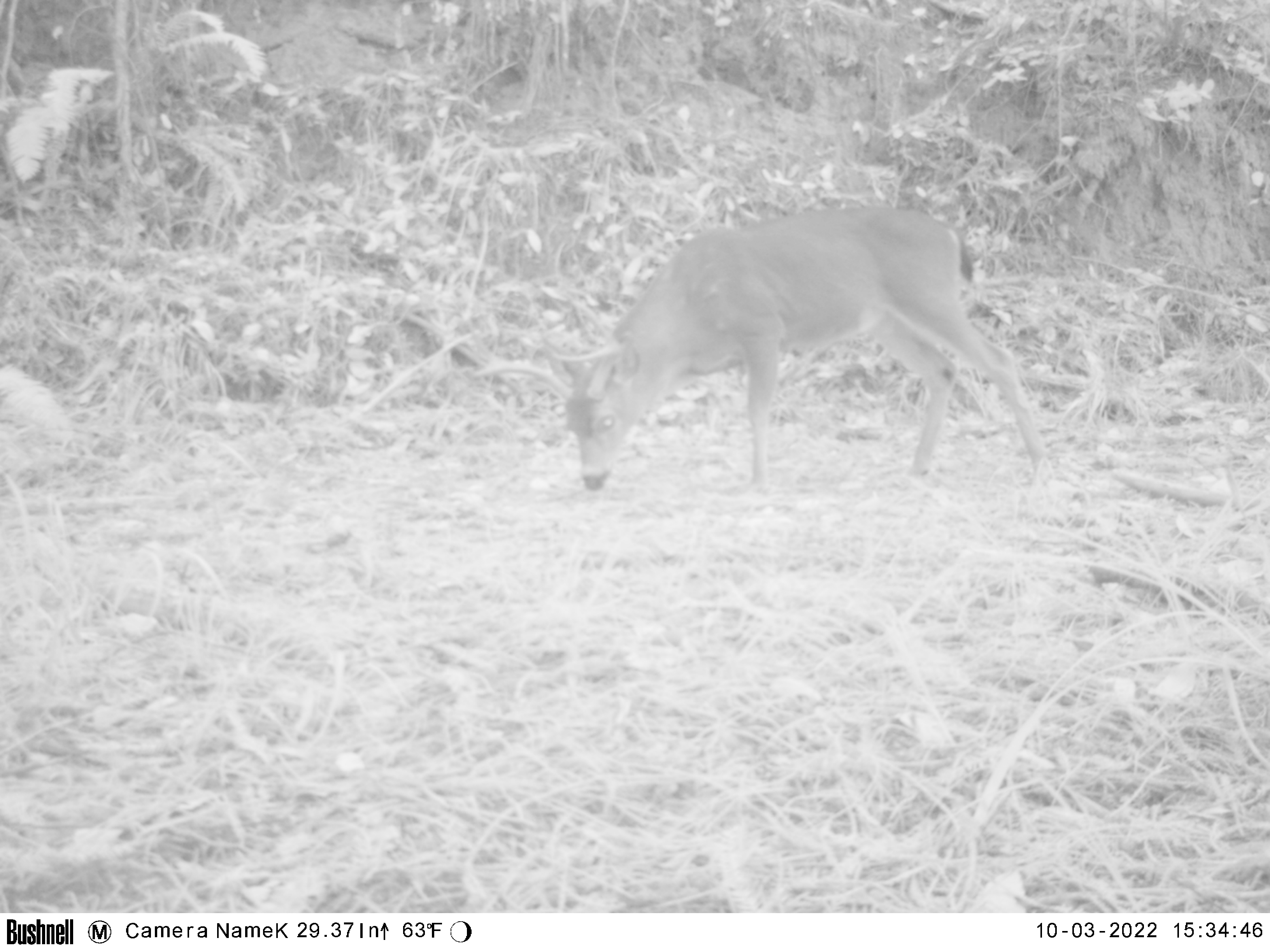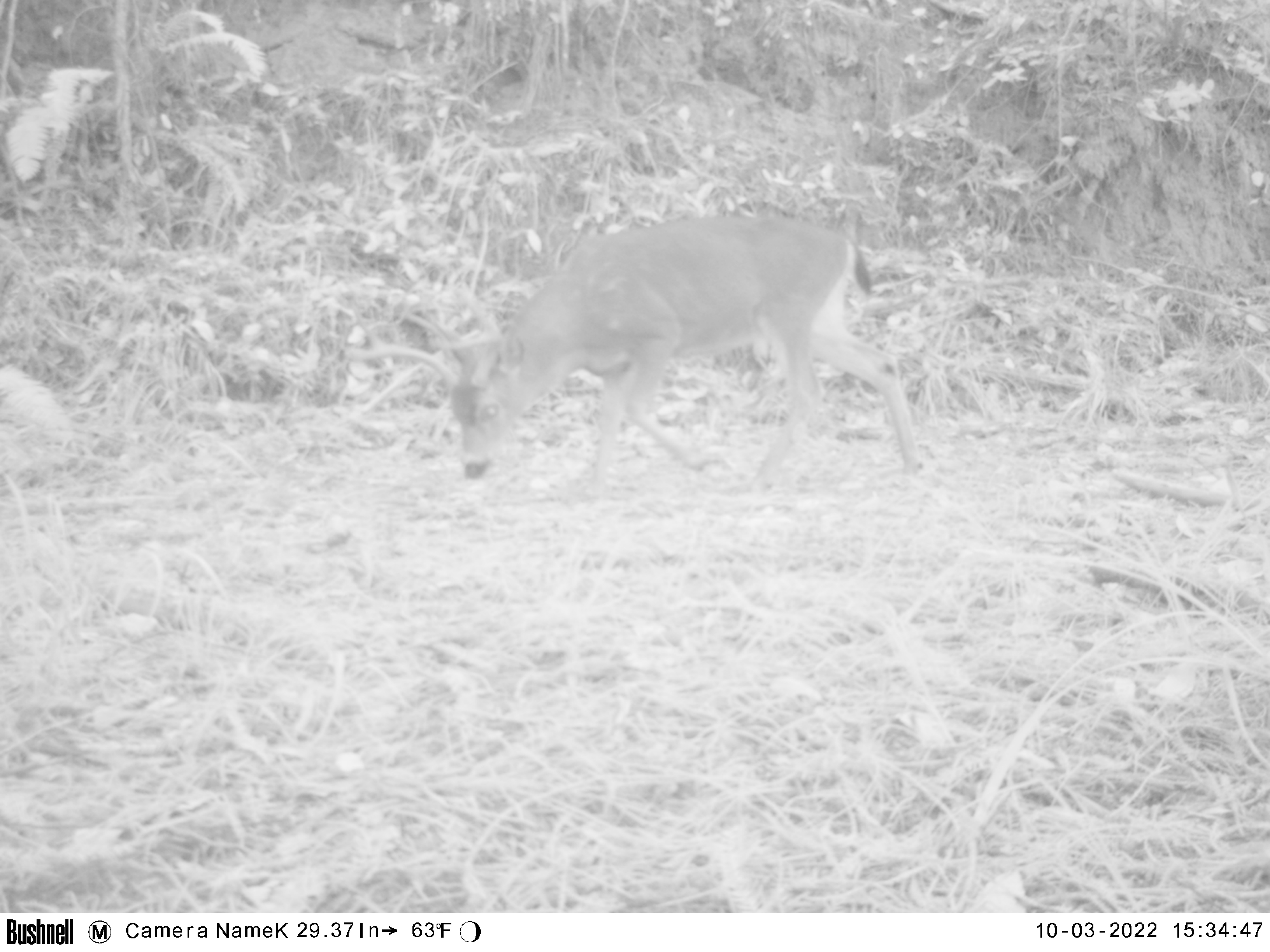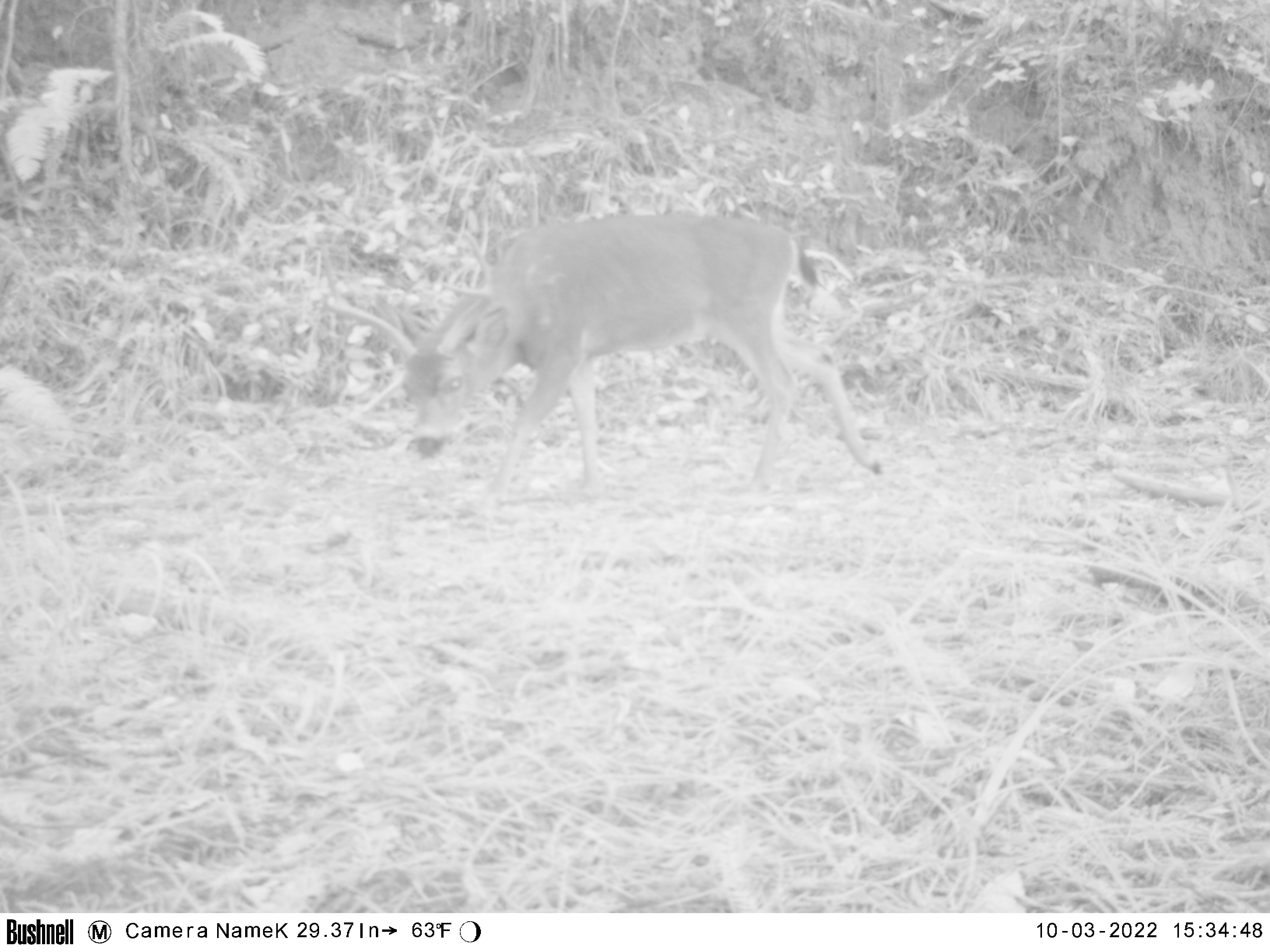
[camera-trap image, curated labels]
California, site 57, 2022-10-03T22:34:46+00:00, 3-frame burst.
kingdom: Animalia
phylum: Chordata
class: Mammalia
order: Artiodactyla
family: Cervidae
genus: Odocoileus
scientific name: Odocoileus hemionus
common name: mule deer